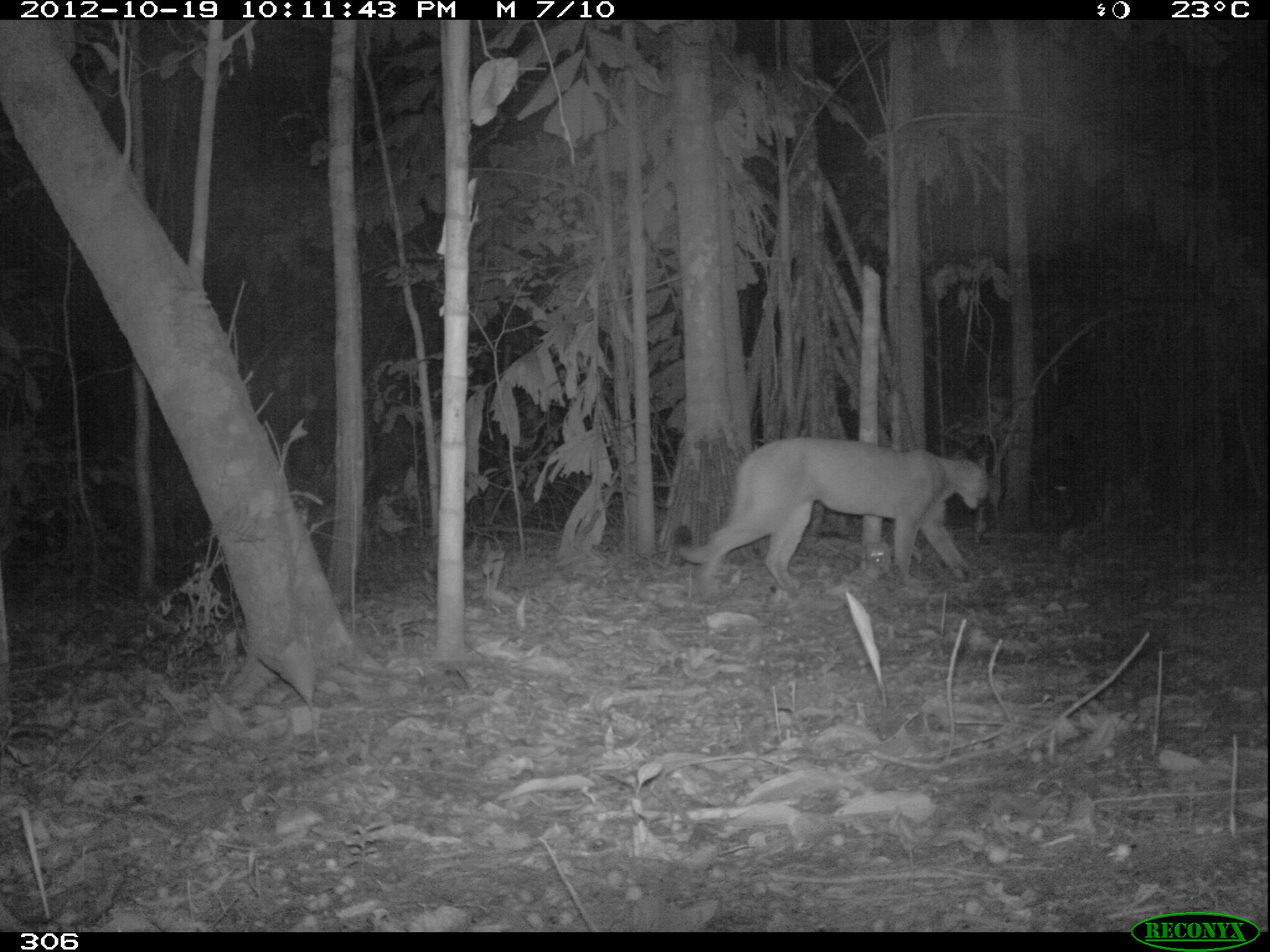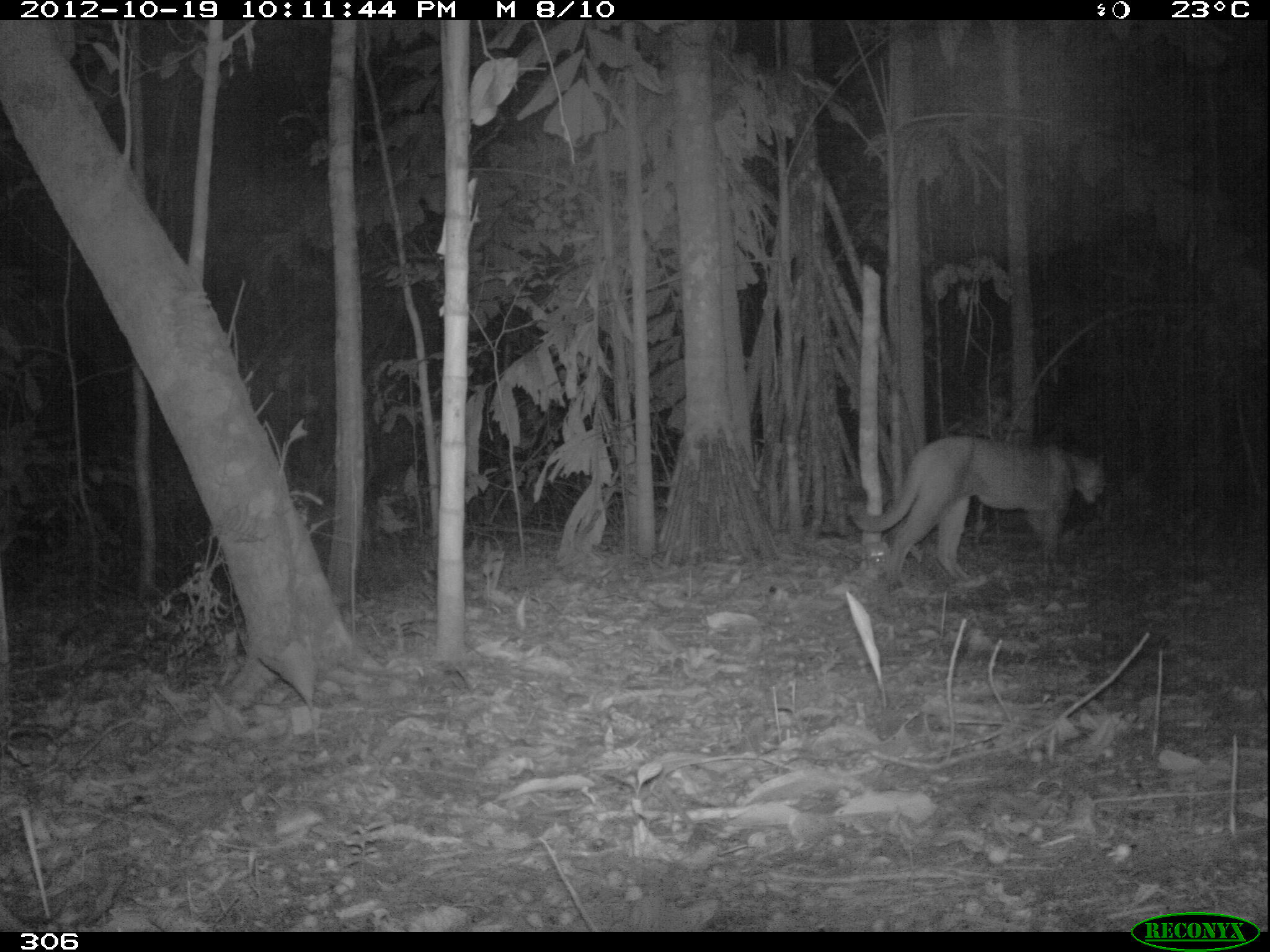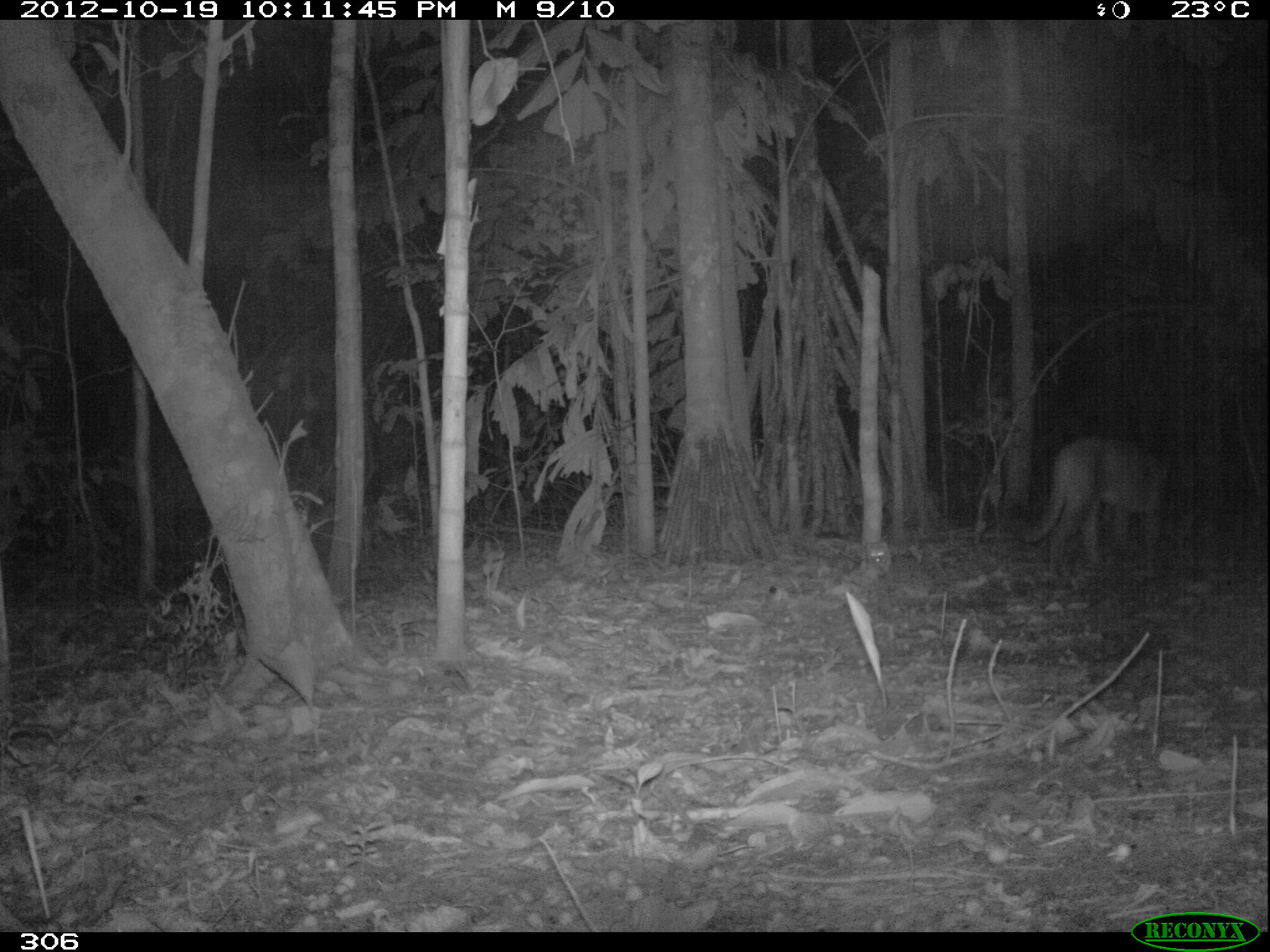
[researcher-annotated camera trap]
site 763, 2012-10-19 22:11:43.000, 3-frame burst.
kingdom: Animalia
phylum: Chordata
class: Mammalia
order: Carnivora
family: Felidae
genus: Puma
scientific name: Puma concolor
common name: mountain lion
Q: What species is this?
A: Puma concolor (mountain lion).